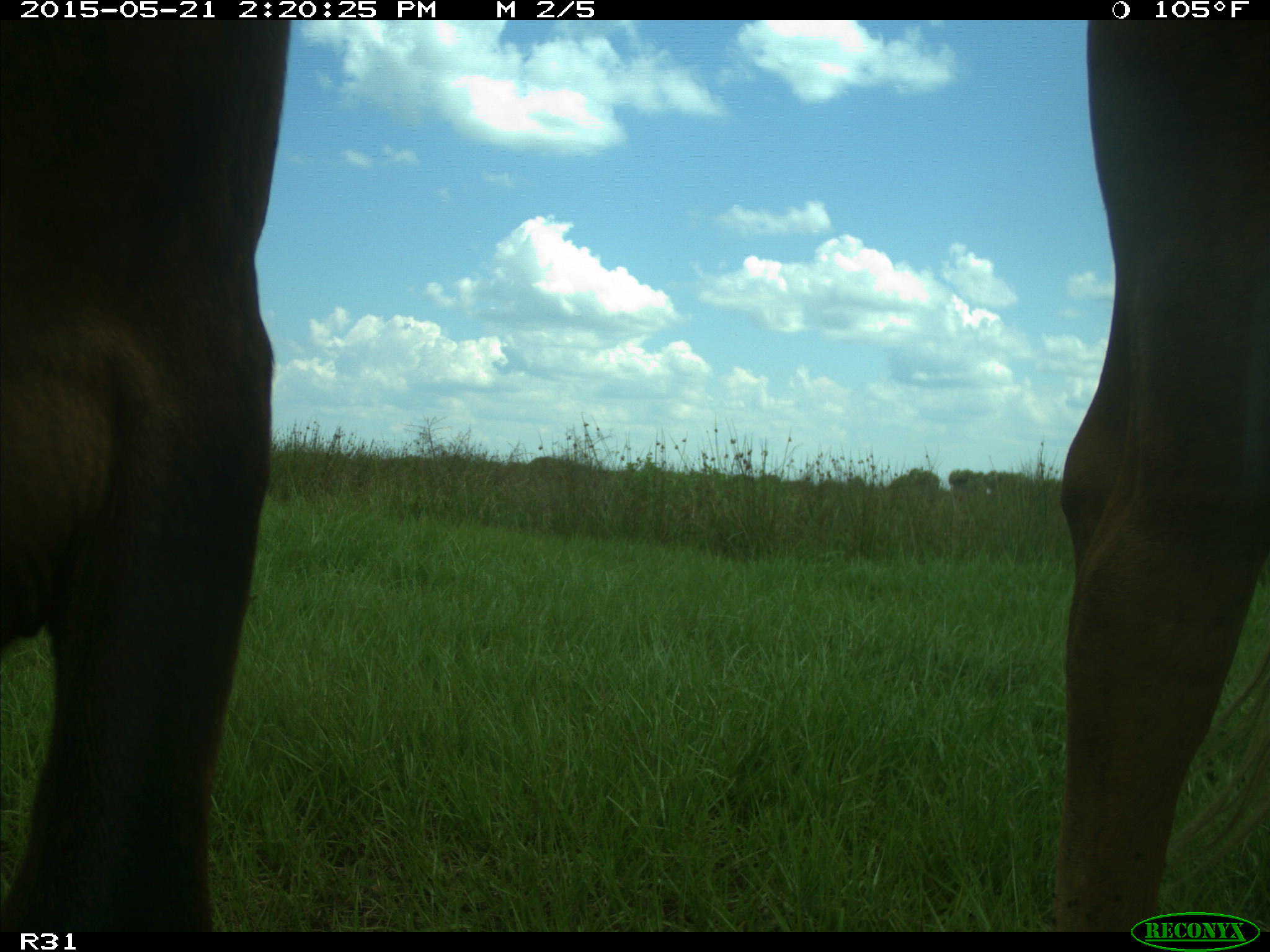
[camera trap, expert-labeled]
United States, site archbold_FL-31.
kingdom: Animalia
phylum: Chordata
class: Mammalia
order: Artiodactyla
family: Bovidae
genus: Bos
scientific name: Bos taurus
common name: domestic cow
Bos taurus (domestic cow).